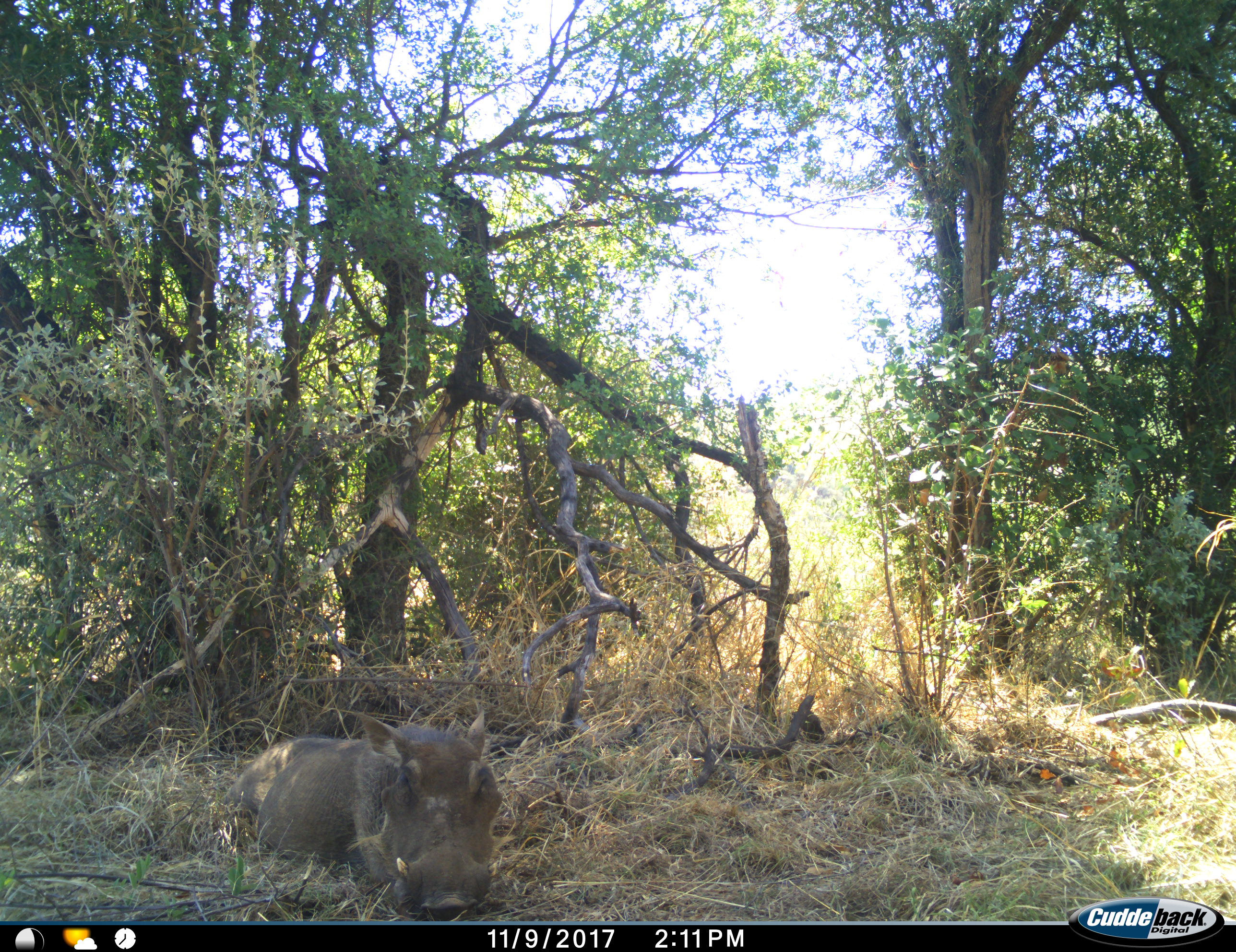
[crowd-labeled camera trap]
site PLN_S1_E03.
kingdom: Animalia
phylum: Chordata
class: Mammalia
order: Artiodactyla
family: Suidae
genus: Phacochoerus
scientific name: Phacochoerus africanus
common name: warthog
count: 1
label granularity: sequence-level